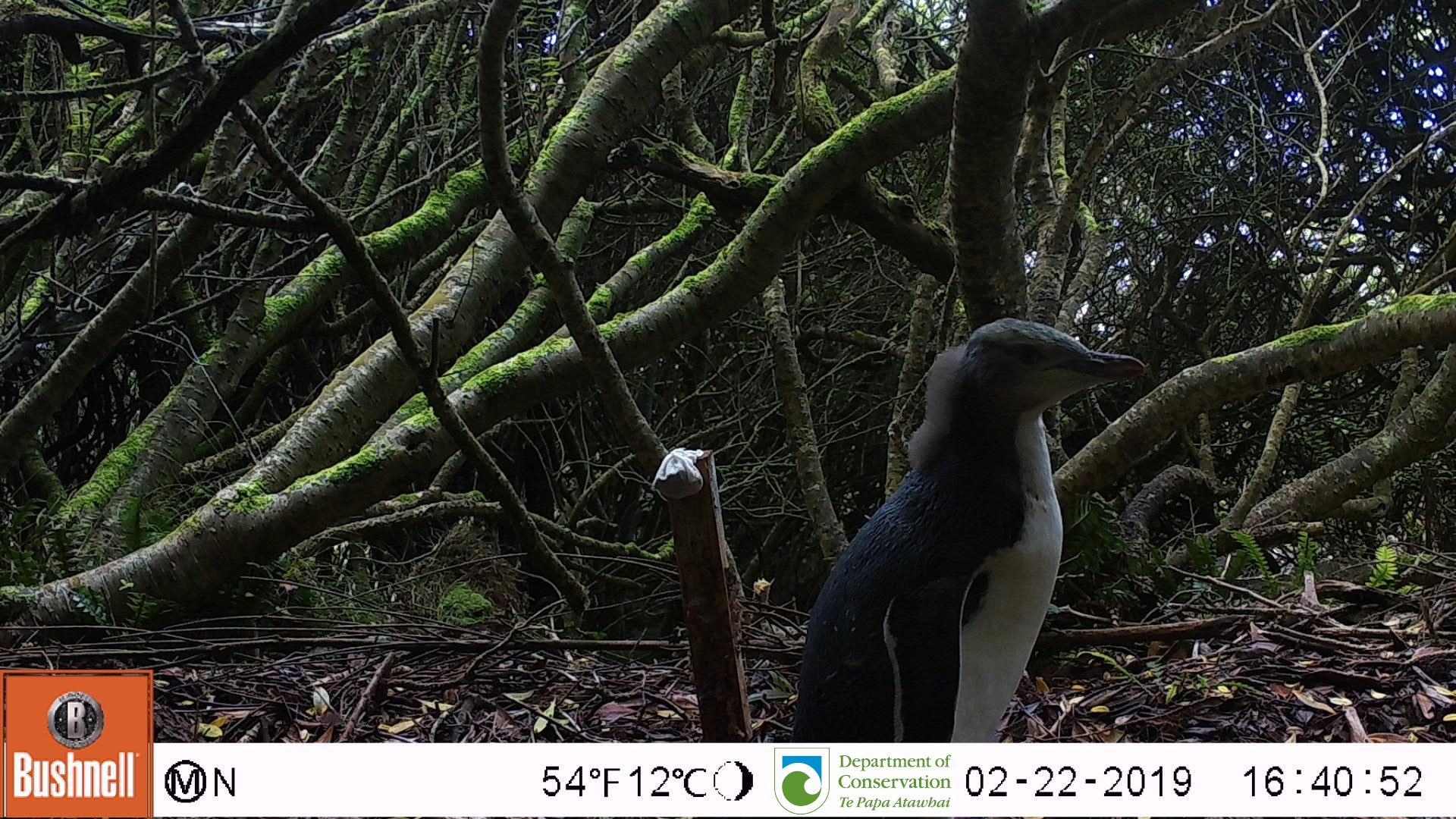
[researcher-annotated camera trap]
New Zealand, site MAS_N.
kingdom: Animalia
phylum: Chordata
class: Aves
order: Sphenisciformes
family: Spheniscidae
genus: Megadyptes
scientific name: Megadyptes antipodes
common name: yellow-eyed penguin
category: yellow eyed penguin